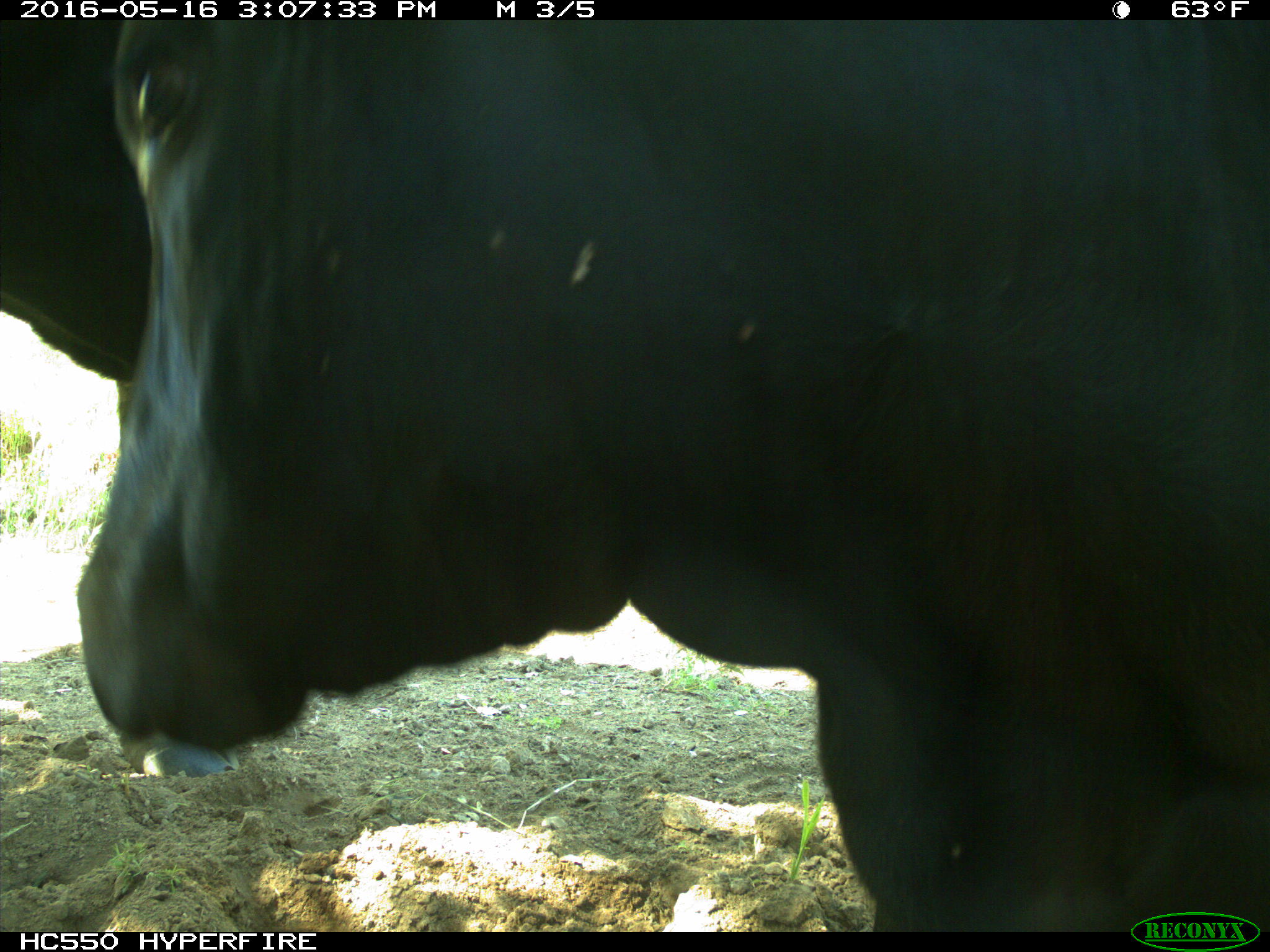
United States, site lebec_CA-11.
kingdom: Animalia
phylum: Chordata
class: Mammalia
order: Artiodactyla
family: Bovidae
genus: Bos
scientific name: Bos taurus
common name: domestic cow